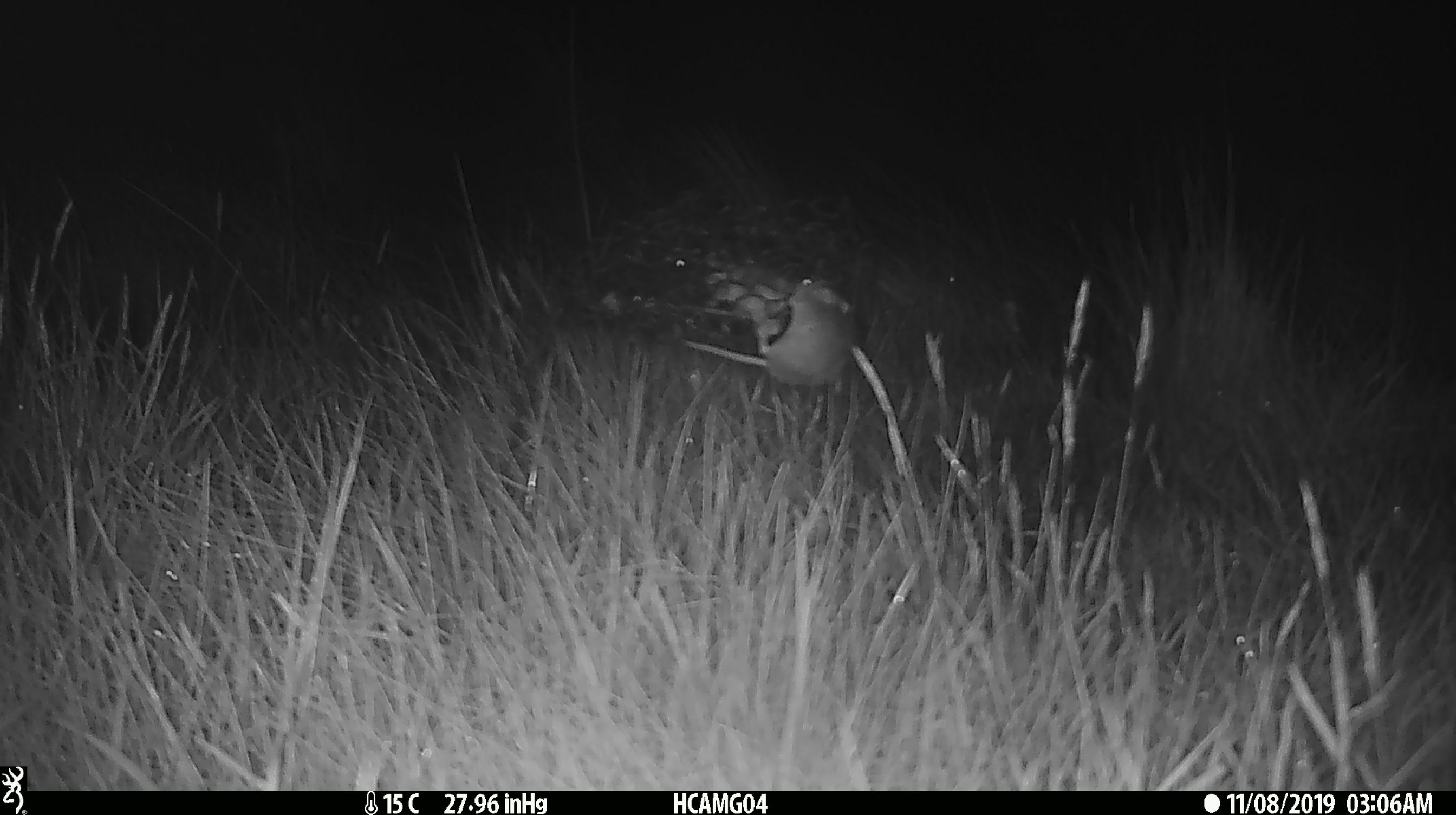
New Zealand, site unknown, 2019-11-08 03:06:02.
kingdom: Animalia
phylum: Chordata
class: Mammalia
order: Rodentia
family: Muridae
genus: Mus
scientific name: Mus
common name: mouse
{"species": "mouse (Mus)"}